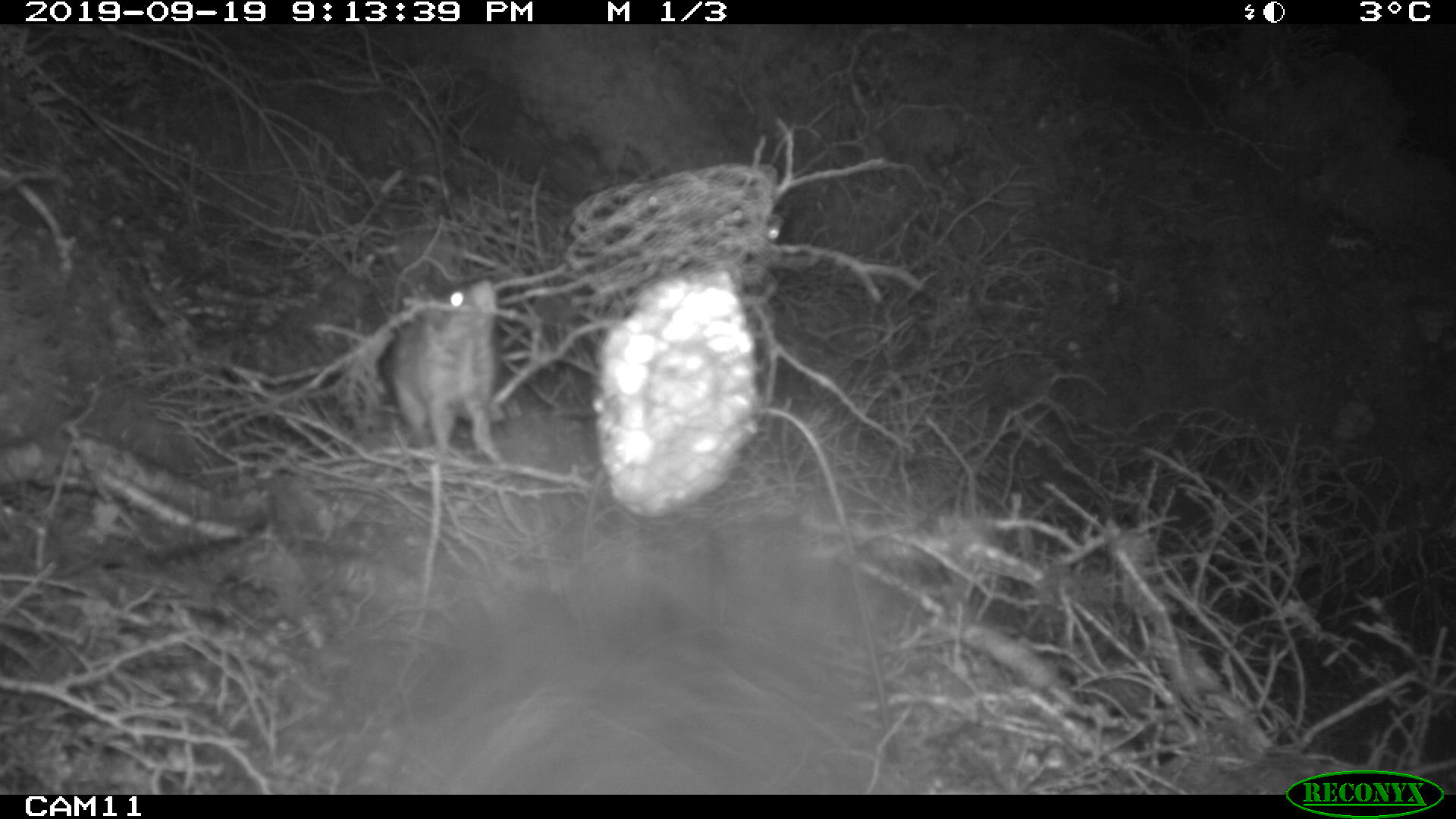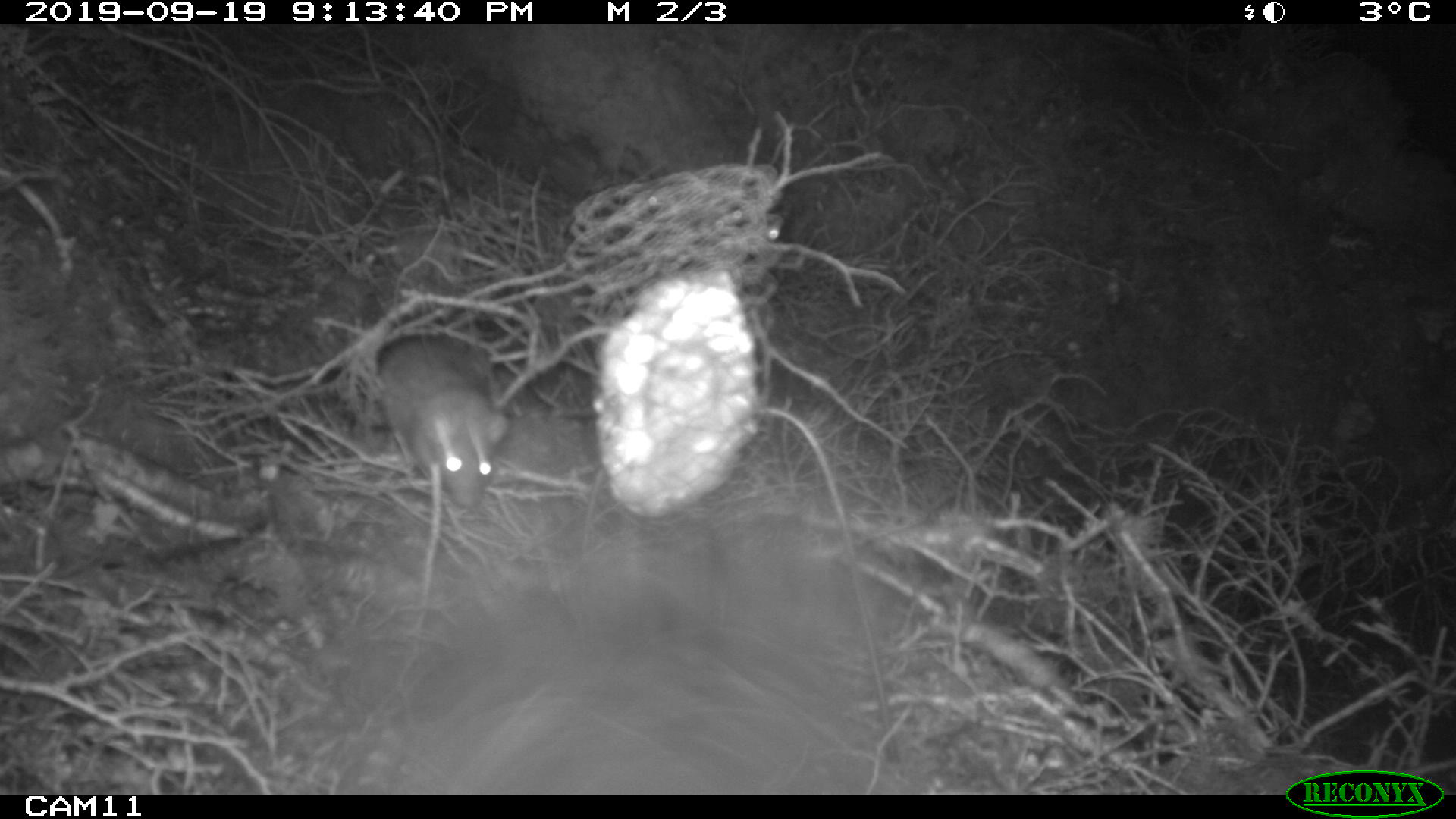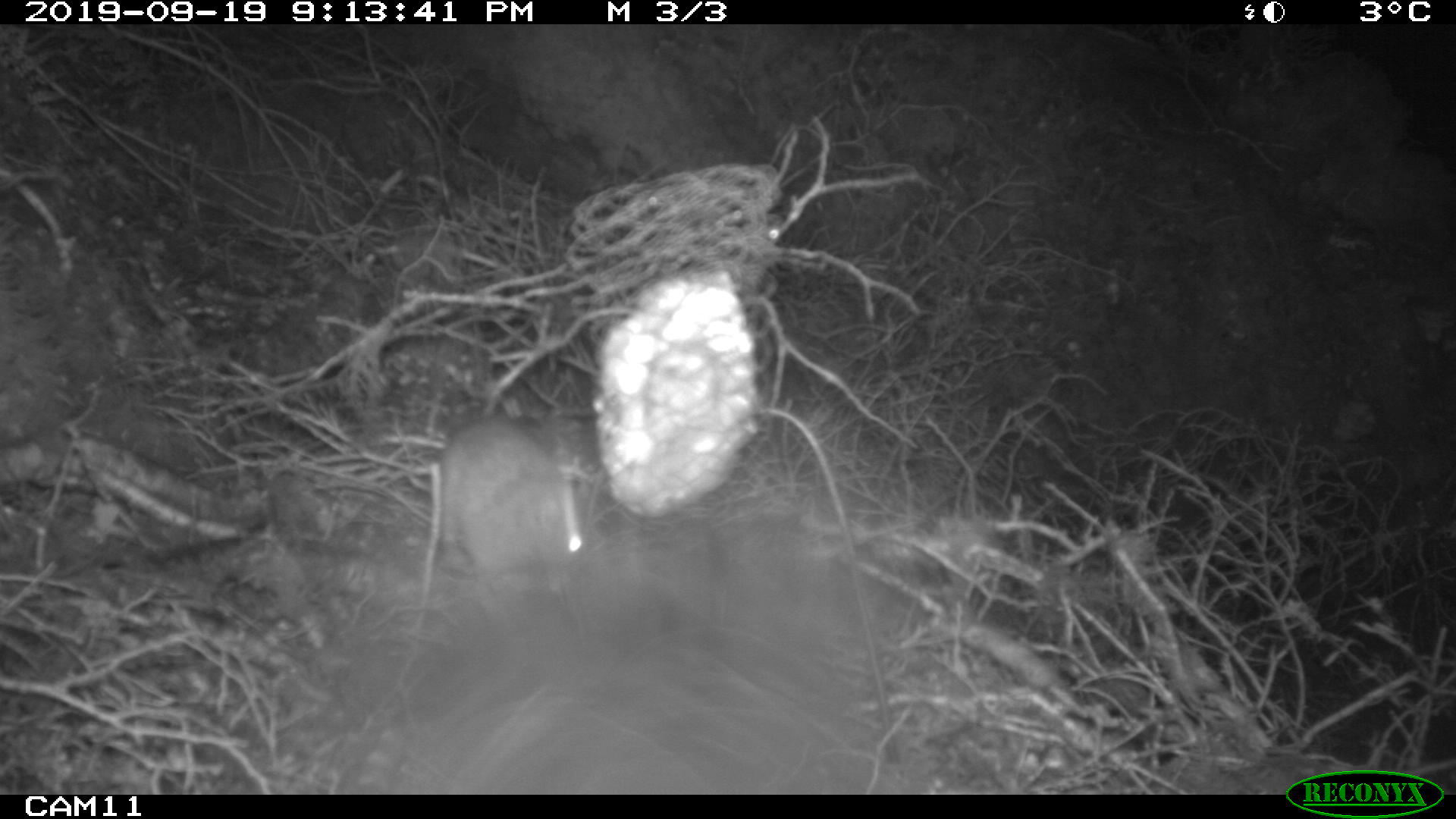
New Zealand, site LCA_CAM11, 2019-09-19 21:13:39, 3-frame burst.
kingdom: Animalia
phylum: Chordata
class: Mammalia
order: Rodentia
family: Muridae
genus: Rattus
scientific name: Rattus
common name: rat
Rat (Rattus).